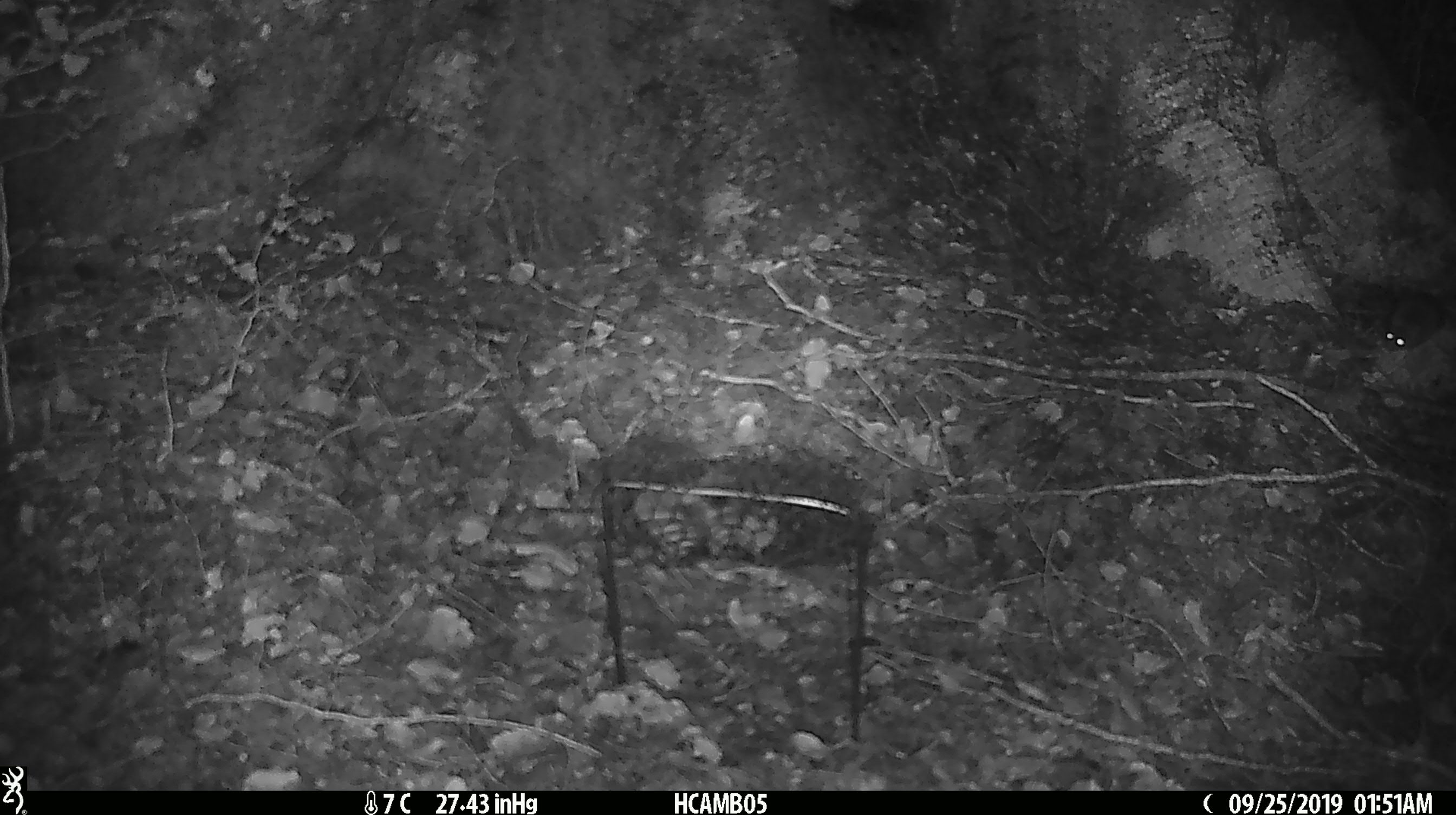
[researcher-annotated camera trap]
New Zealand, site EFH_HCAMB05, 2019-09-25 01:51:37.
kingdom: Animalia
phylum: Chordata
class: Mammalia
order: Rodentia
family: Muridae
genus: Mus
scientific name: Mus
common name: mouse